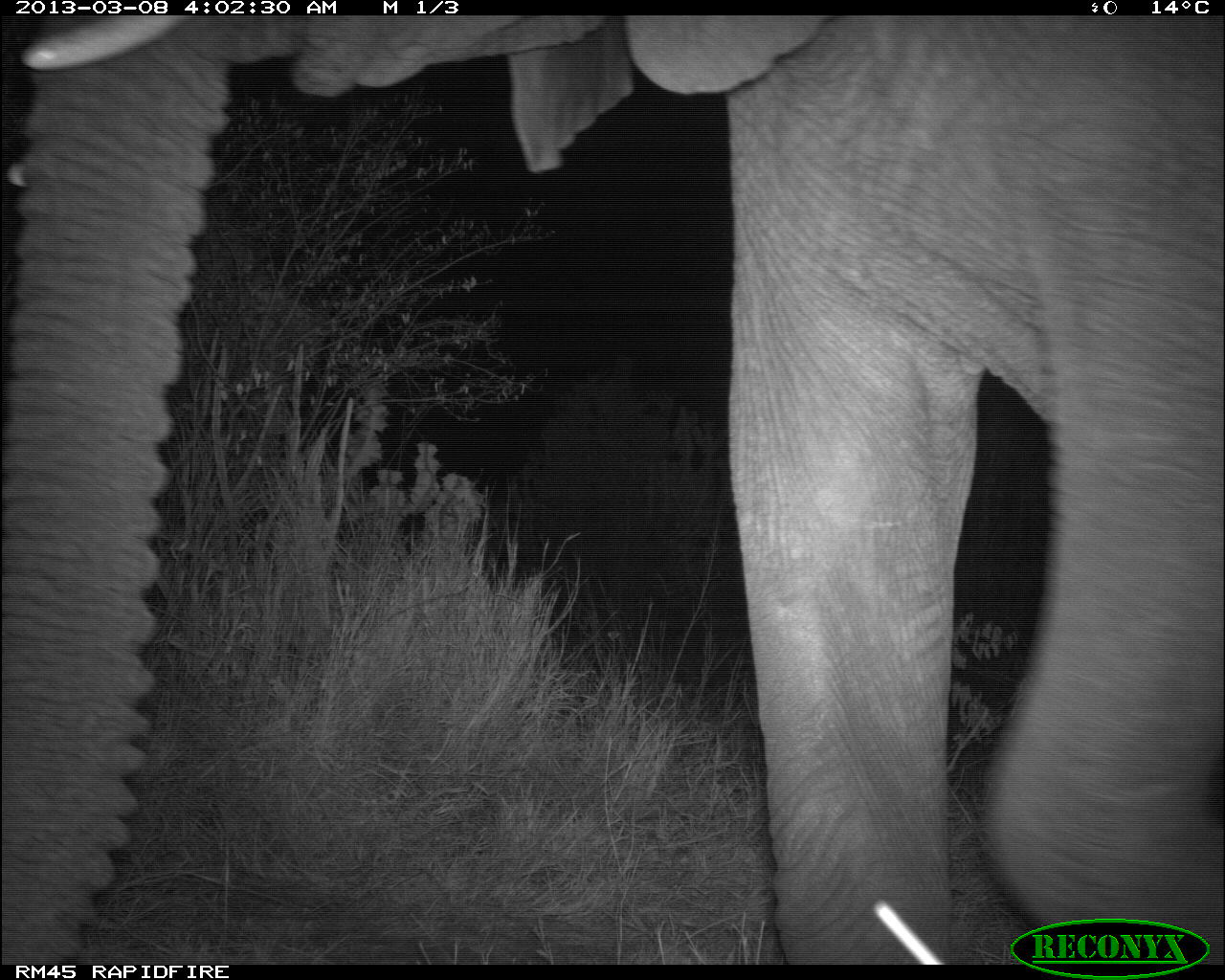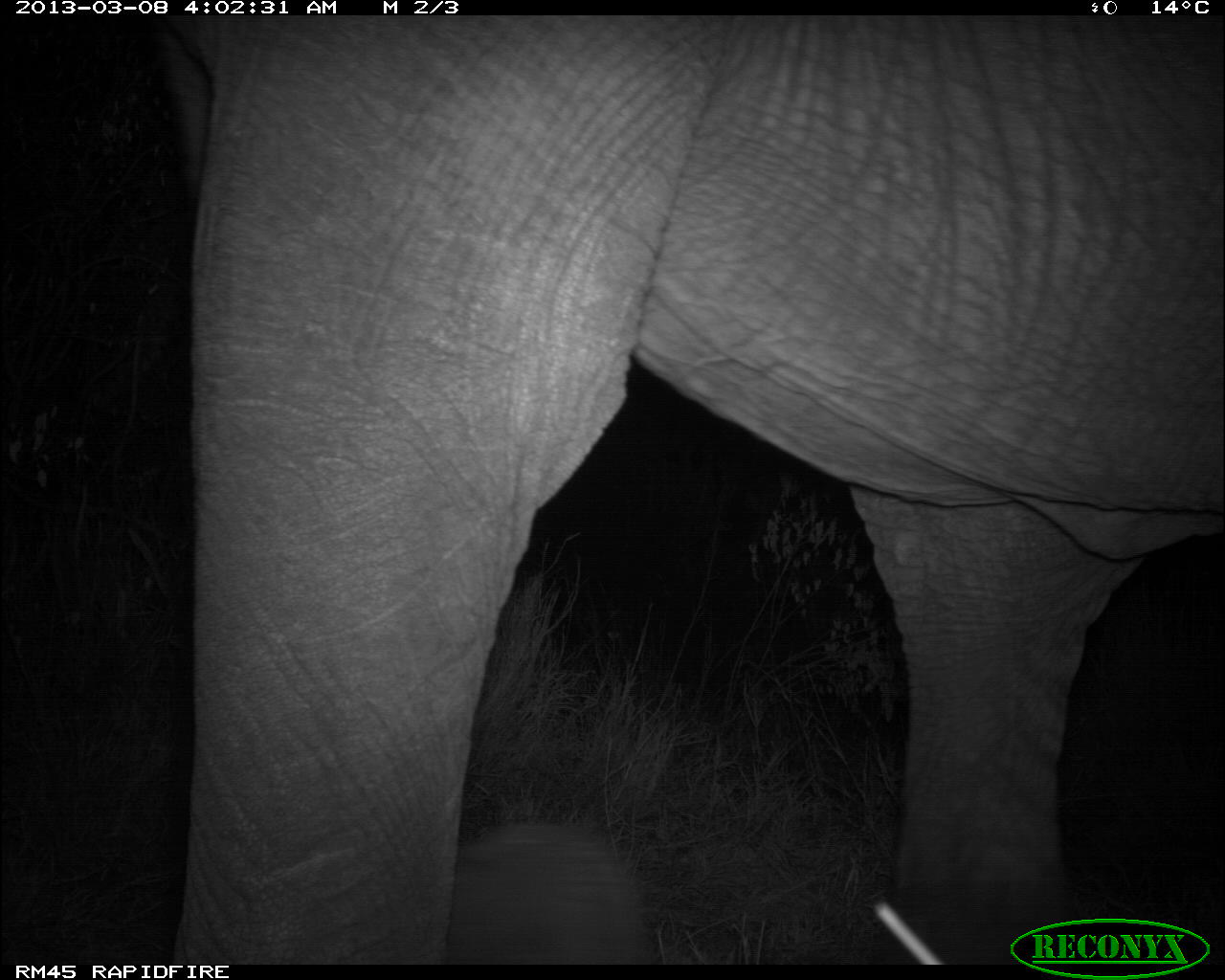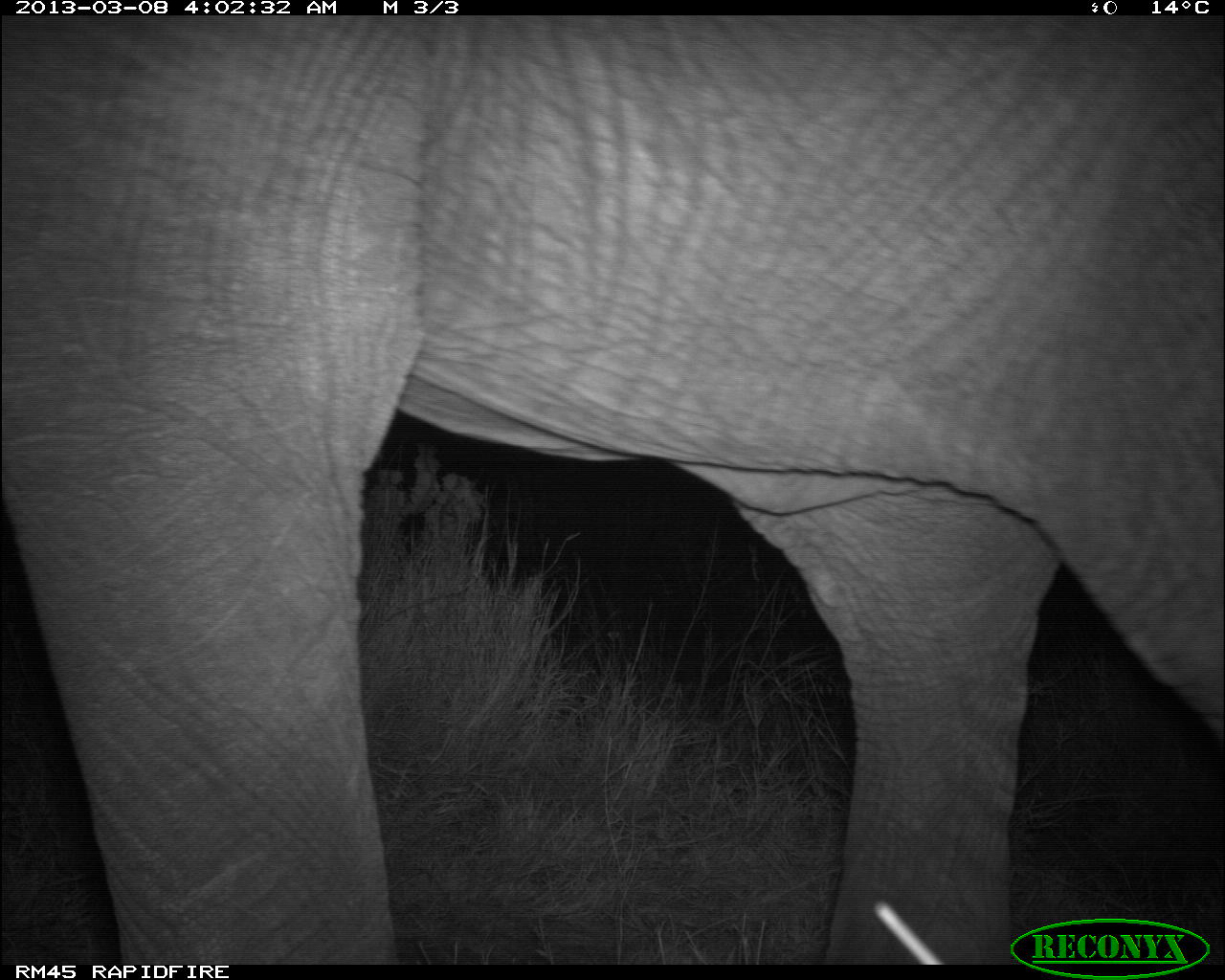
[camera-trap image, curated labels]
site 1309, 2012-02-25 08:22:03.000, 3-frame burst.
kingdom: Animalia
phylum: Chordata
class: Mammalia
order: Artiodactyla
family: Bovidae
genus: Oryx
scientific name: Oryx beisa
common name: east african oryx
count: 1